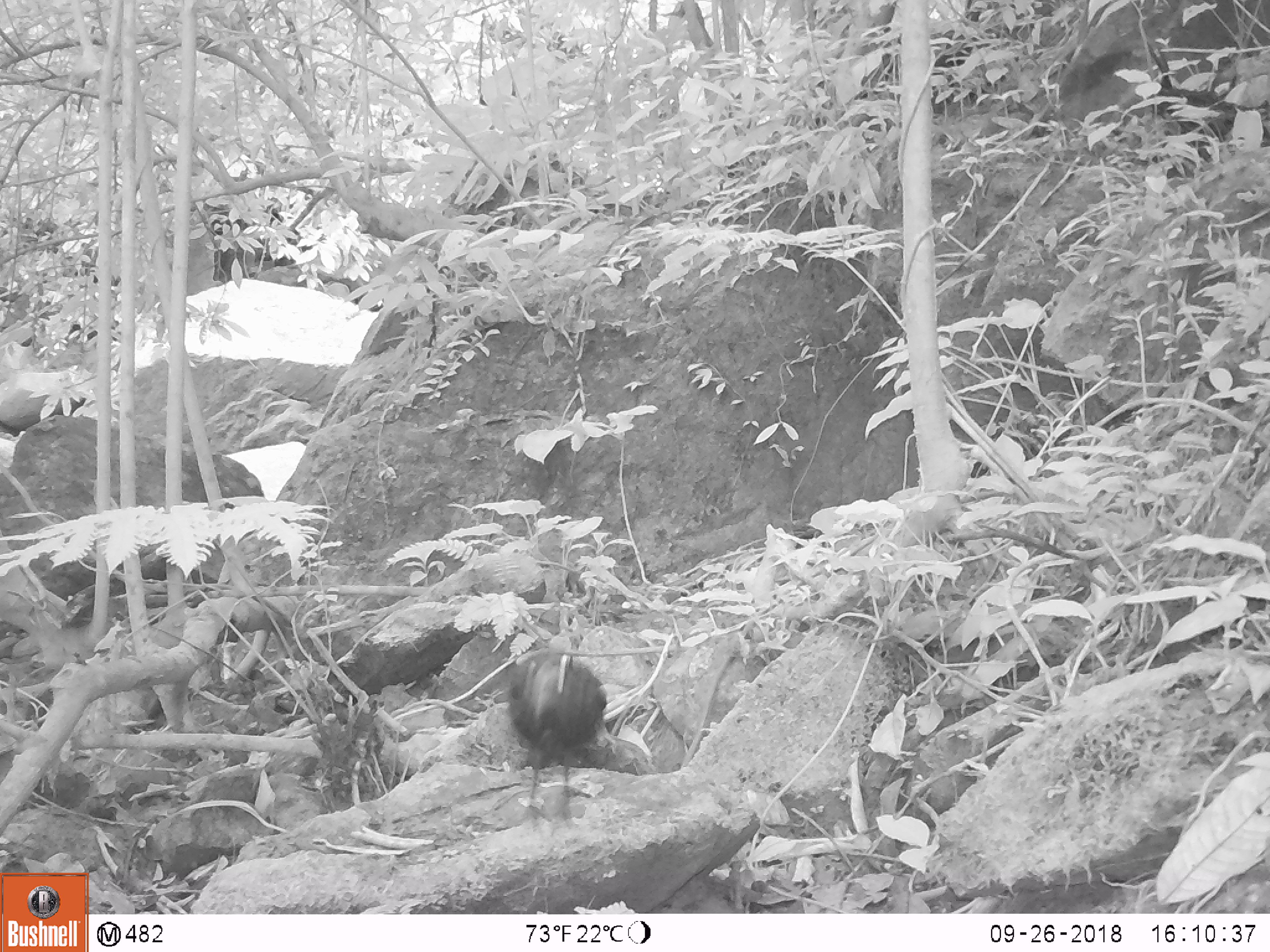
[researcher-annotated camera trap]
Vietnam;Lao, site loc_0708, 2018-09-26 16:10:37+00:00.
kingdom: Animalia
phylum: Chordata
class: Aves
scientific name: Aves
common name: bird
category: unidentified bird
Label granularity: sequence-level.